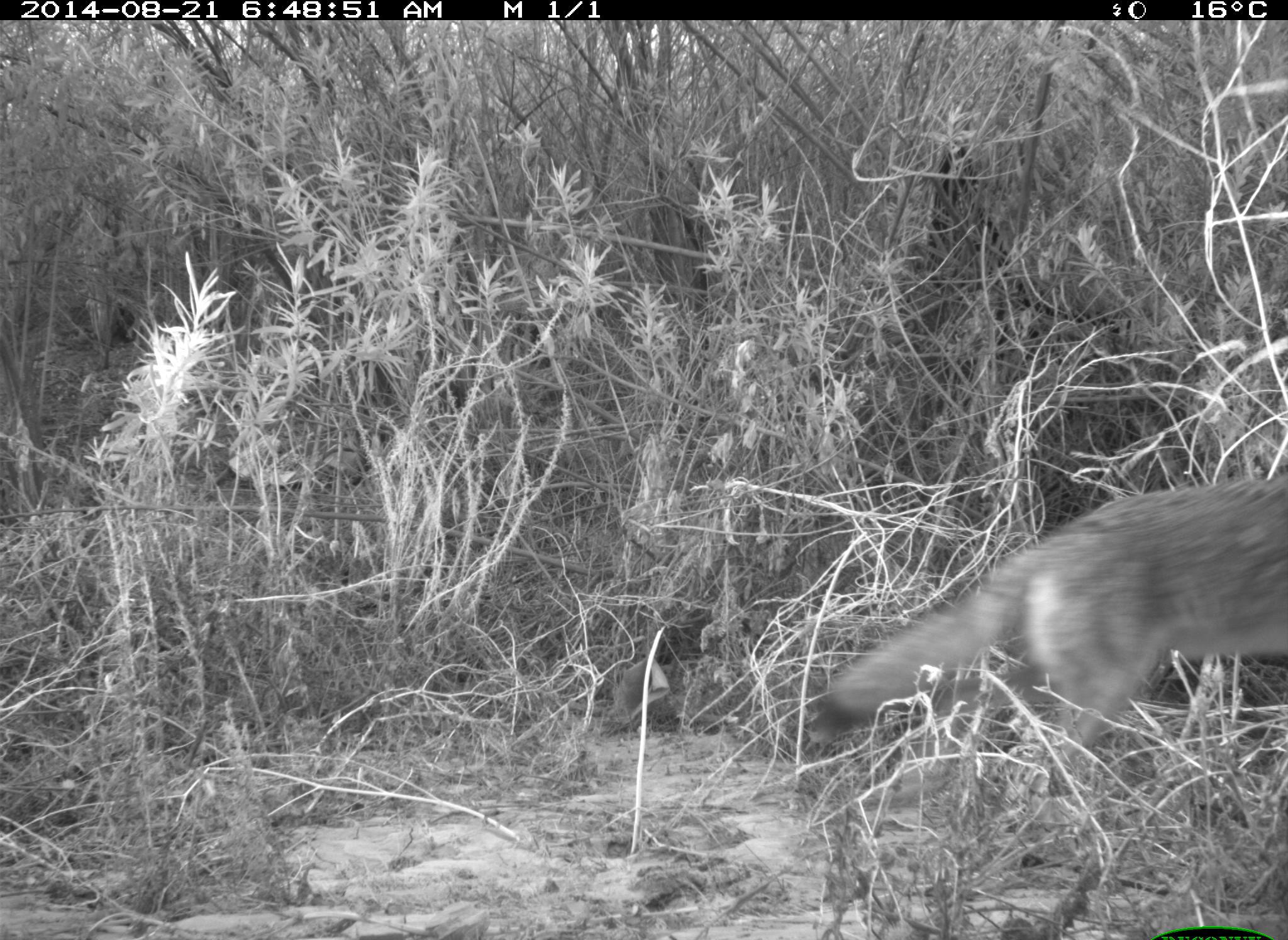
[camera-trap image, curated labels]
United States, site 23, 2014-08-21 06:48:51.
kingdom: Animalia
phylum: Chordata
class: Mammalia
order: Carnivora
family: Canidae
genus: Canis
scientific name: Canis latrans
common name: coyote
Coyote (Canis latrans).